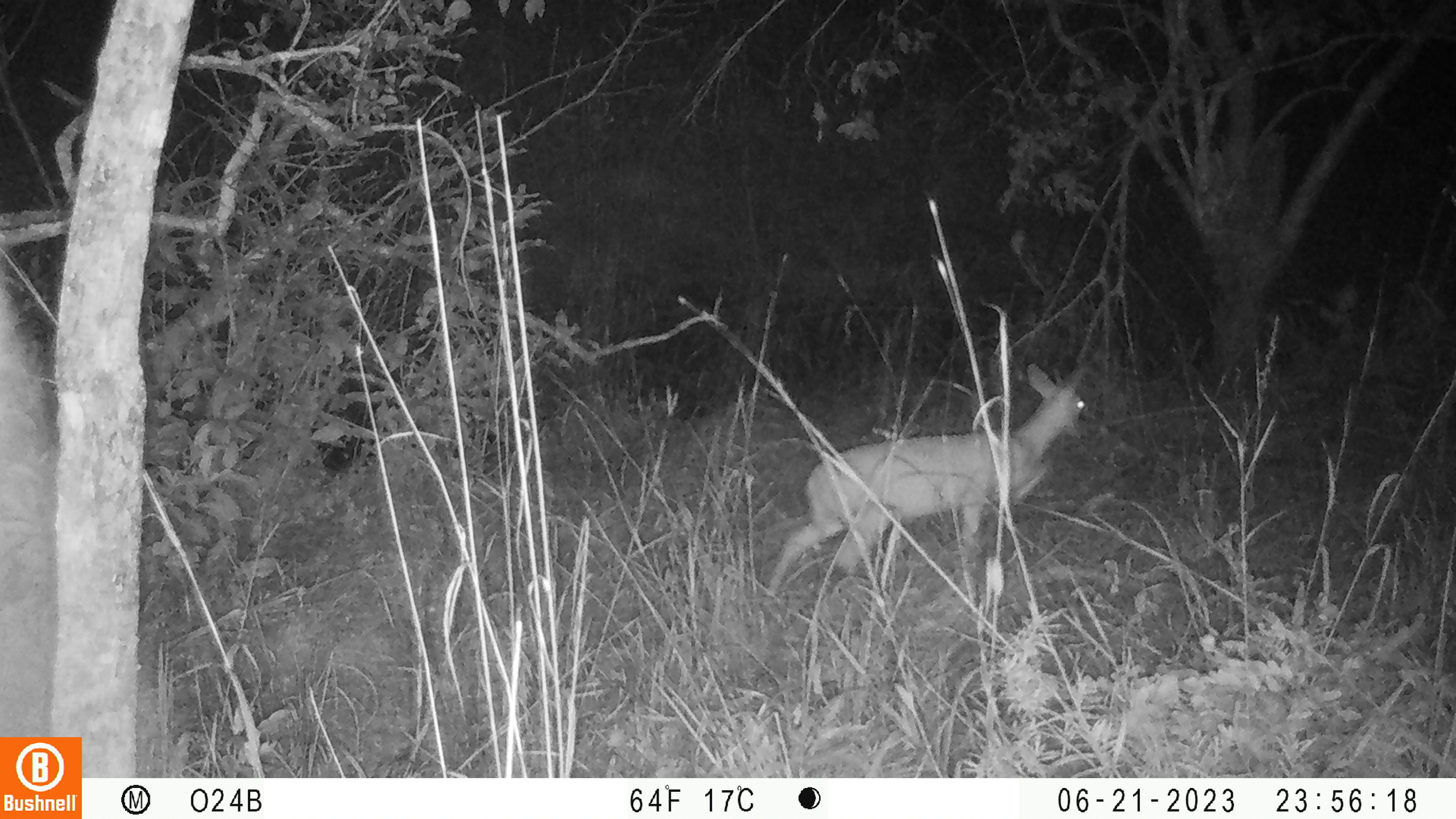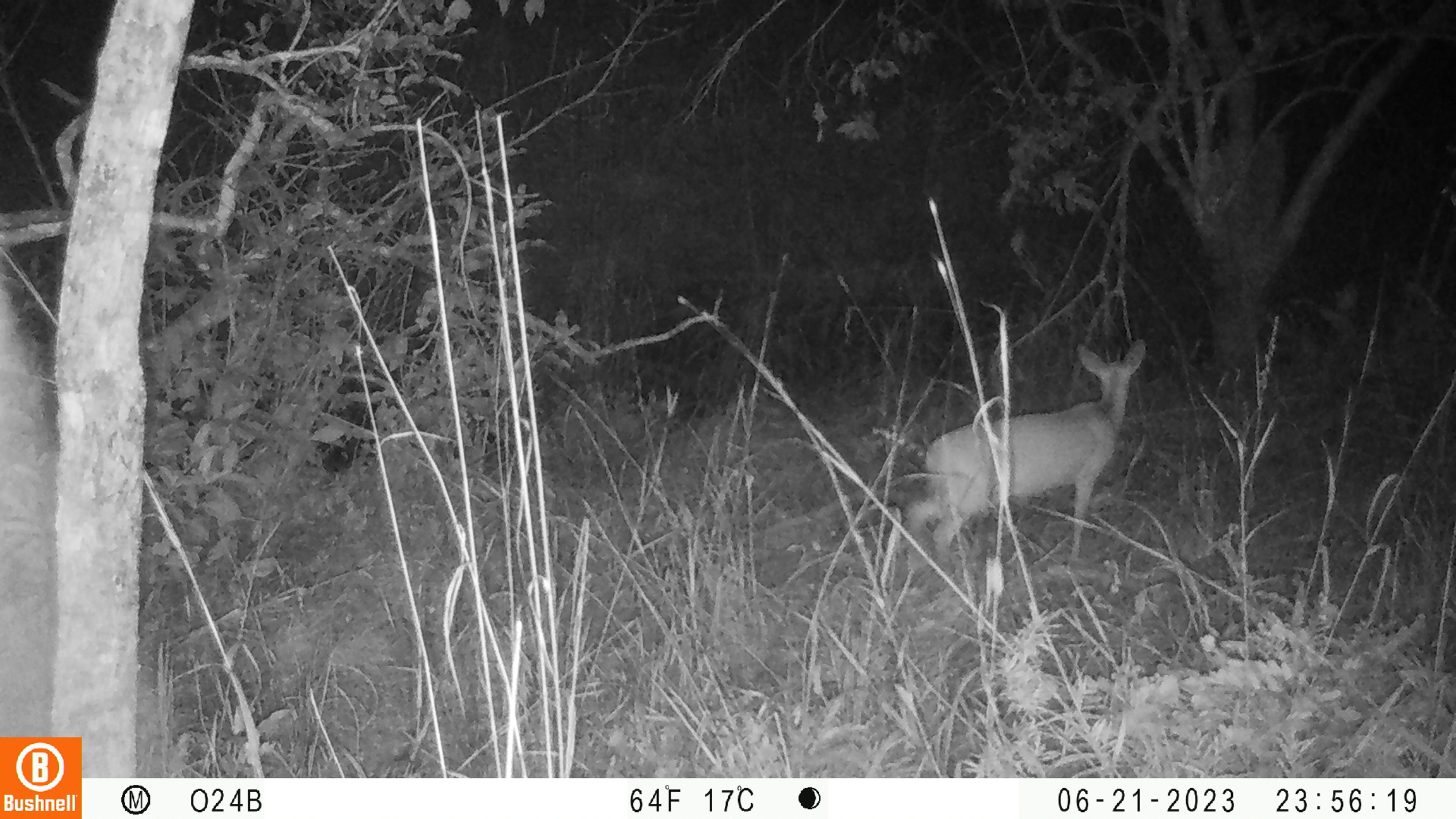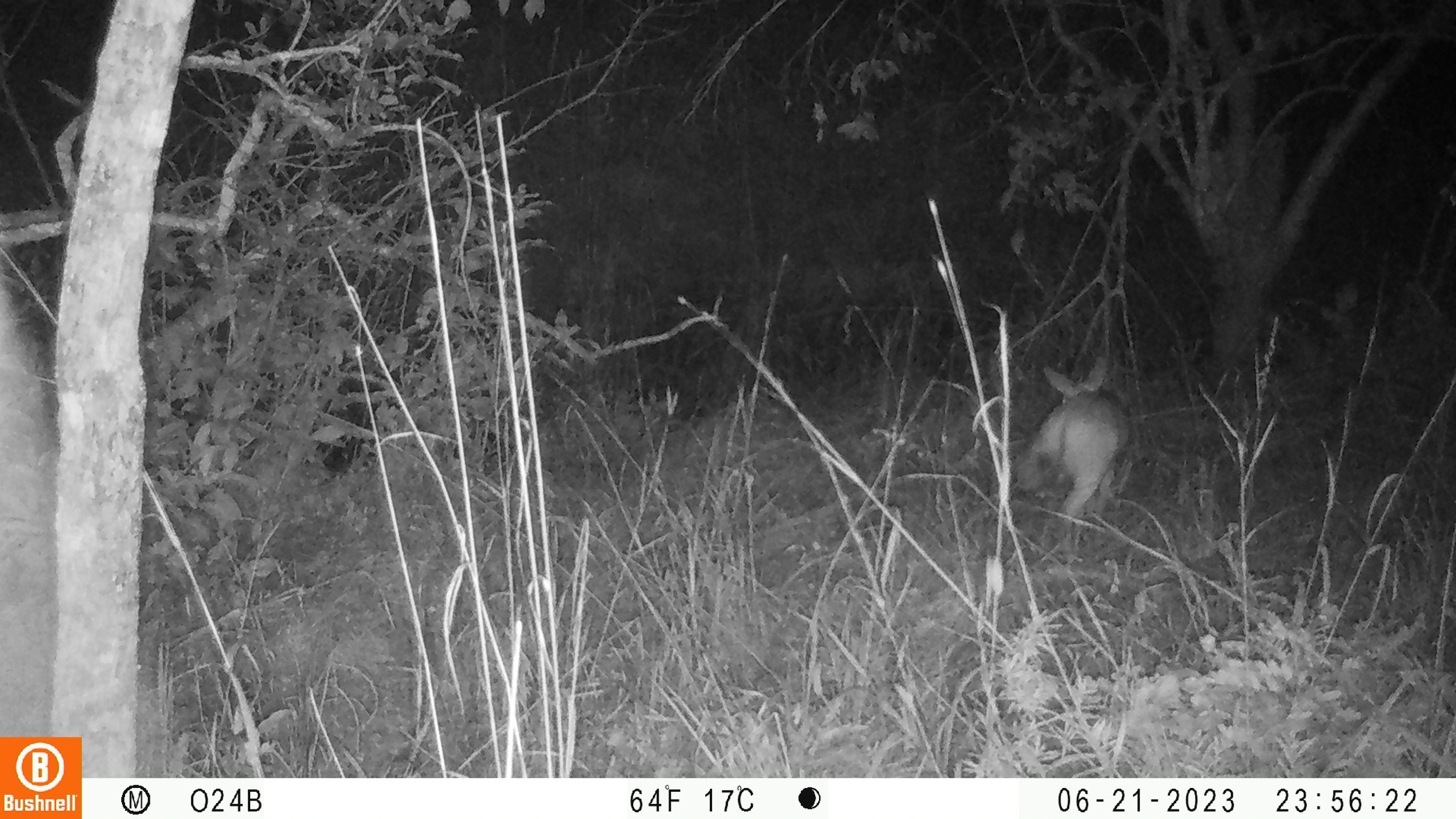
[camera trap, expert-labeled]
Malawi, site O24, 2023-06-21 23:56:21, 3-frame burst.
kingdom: Animalia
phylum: Chordata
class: Mammalia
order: Artiodactyla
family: Bovidae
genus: Sylvicapra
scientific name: Sylvicapra grimmia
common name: common duiker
Common duiker (Sylvicapra grimmia), count 1.